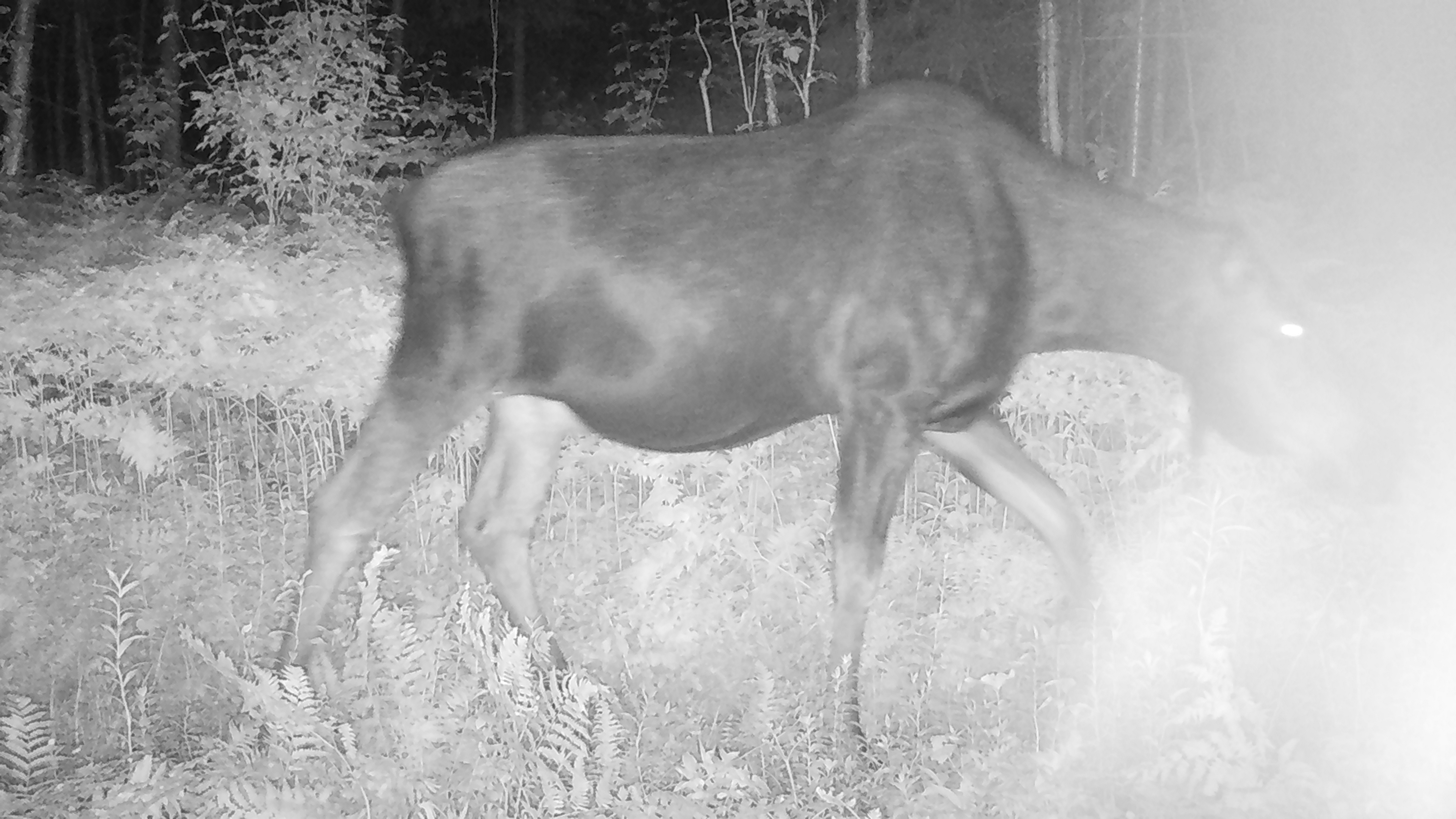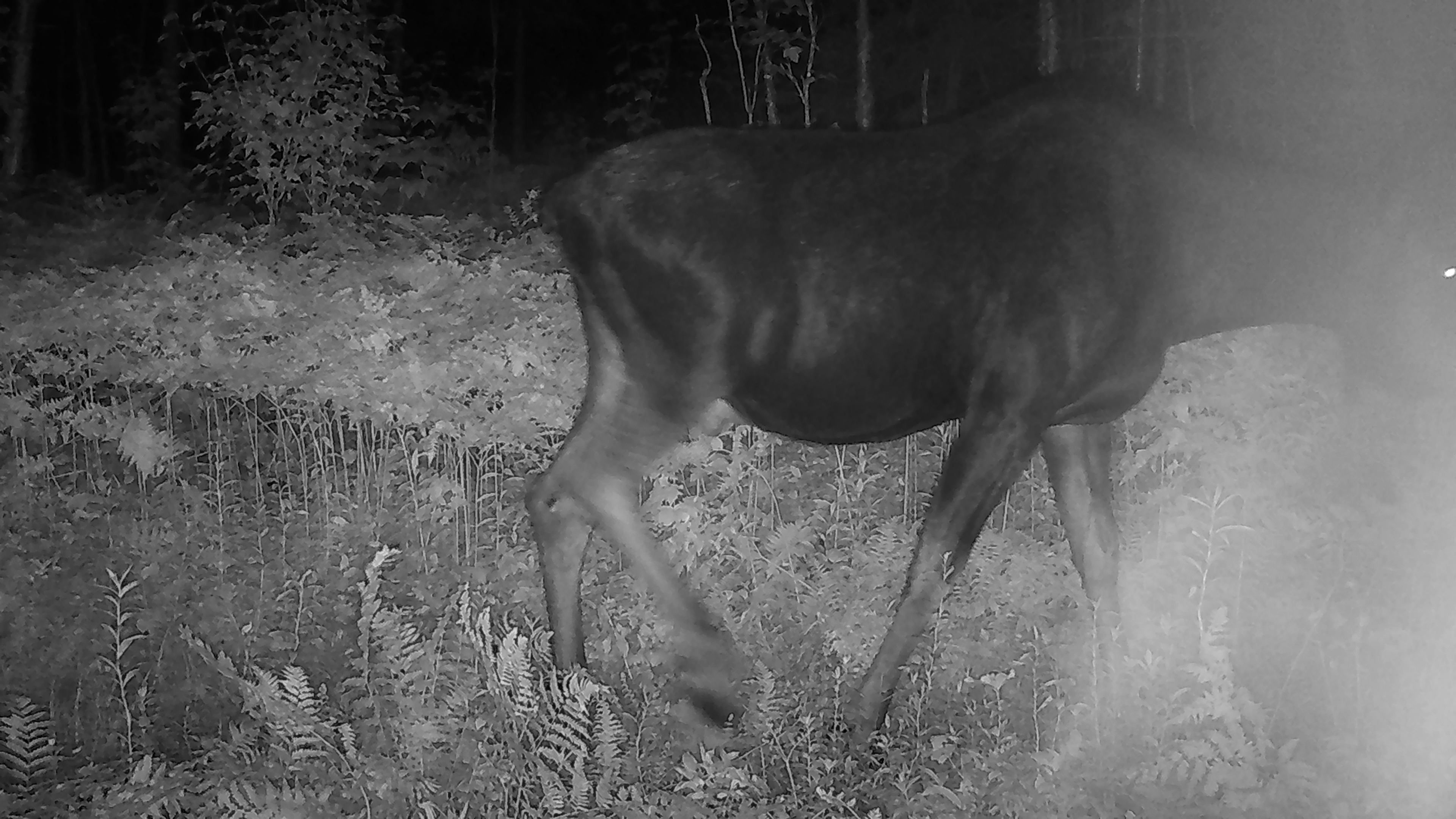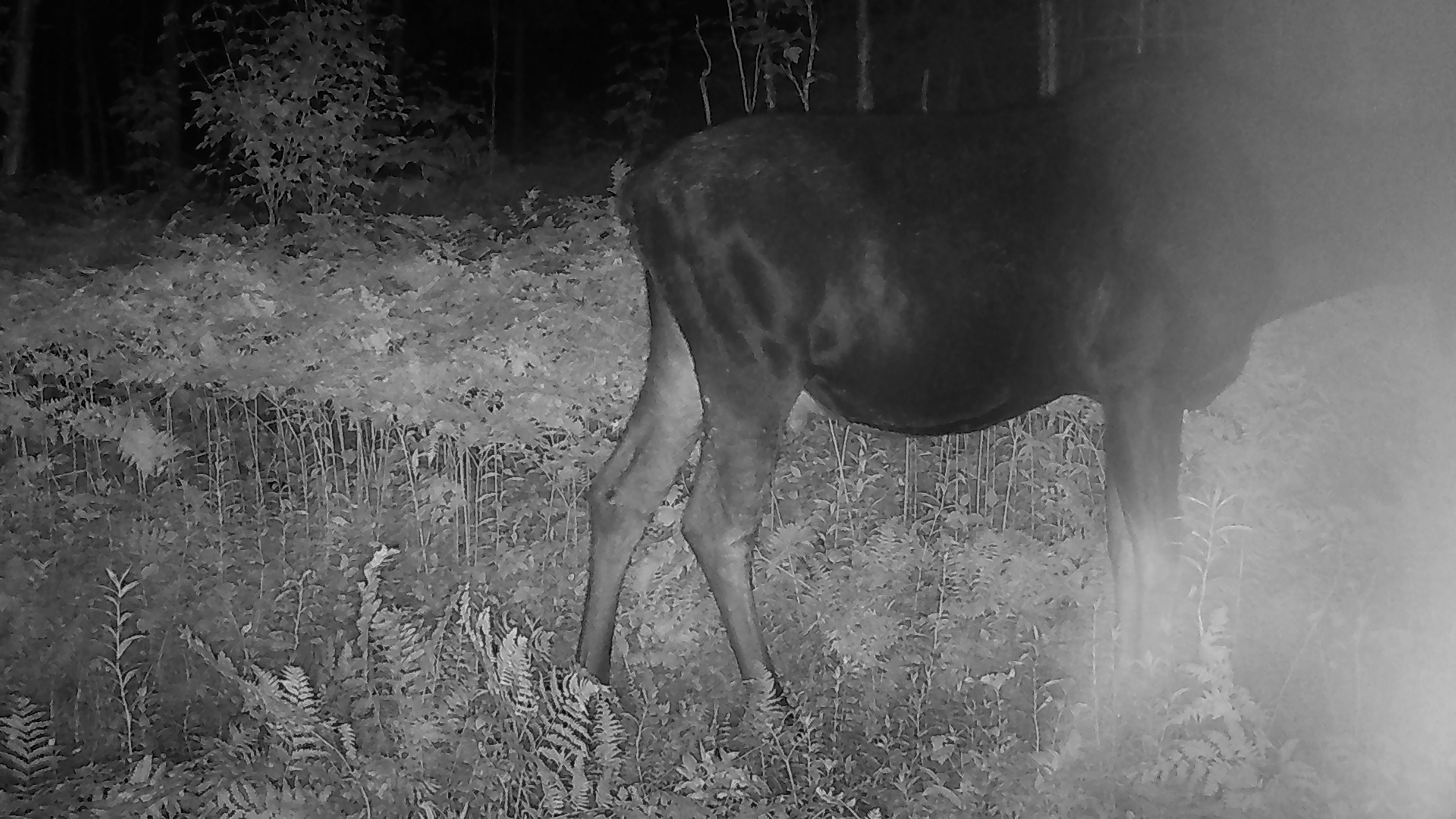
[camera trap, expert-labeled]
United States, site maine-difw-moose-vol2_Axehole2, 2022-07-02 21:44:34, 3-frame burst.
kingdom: Animalia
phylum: Chordata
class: Mammalia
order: Artiodactyla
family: Cervidae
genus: Alces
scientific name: Alces alces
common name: moose